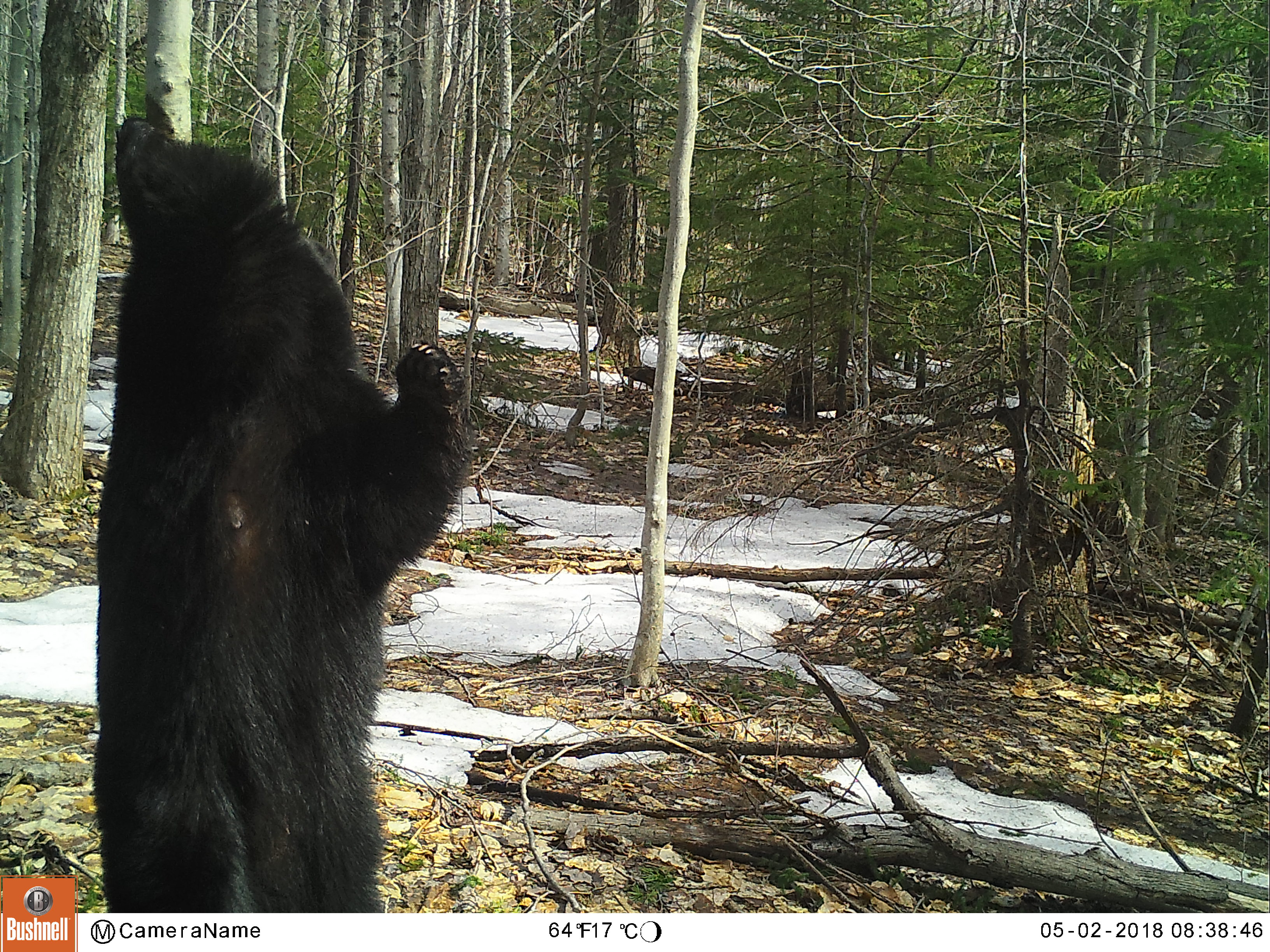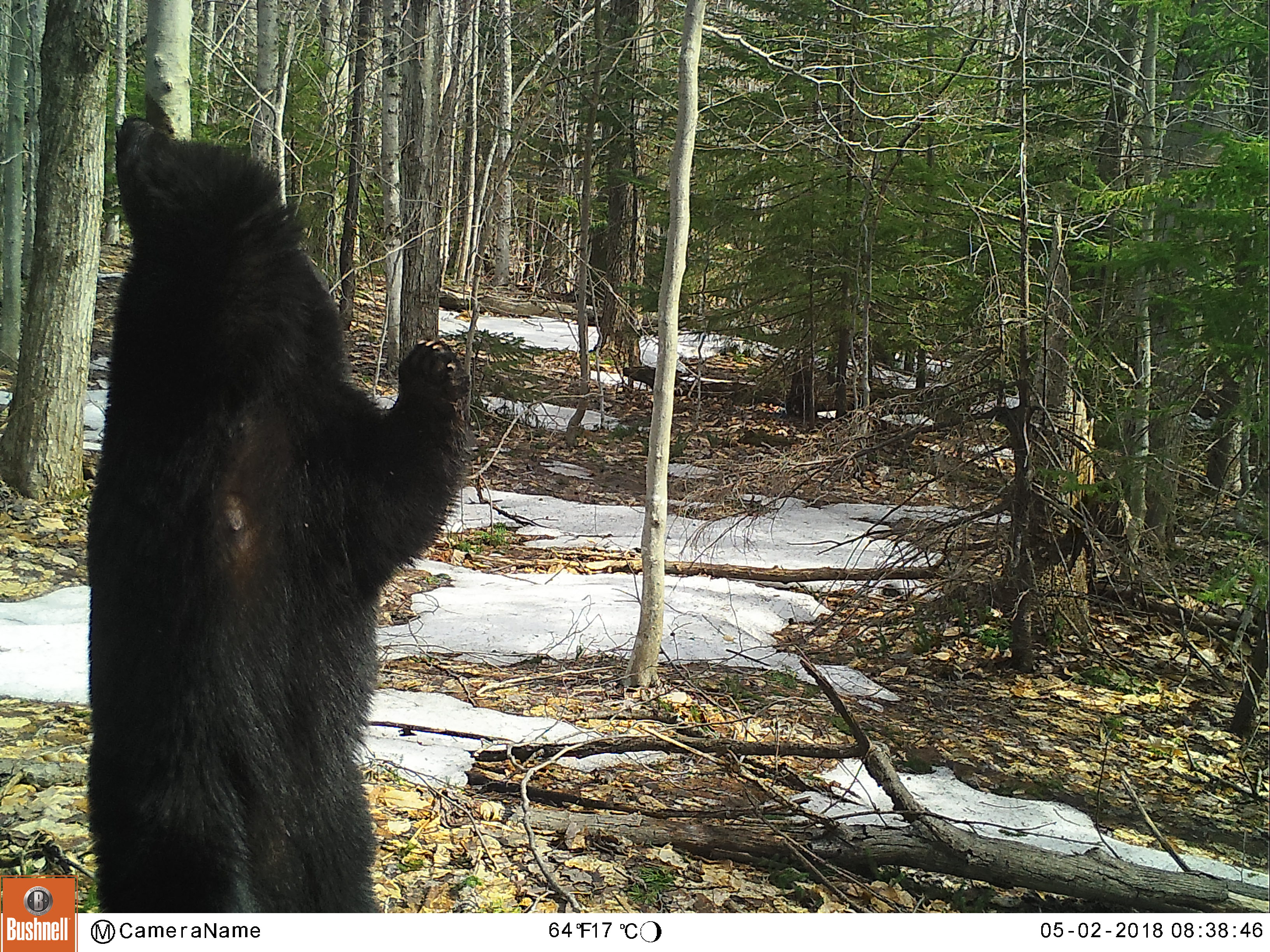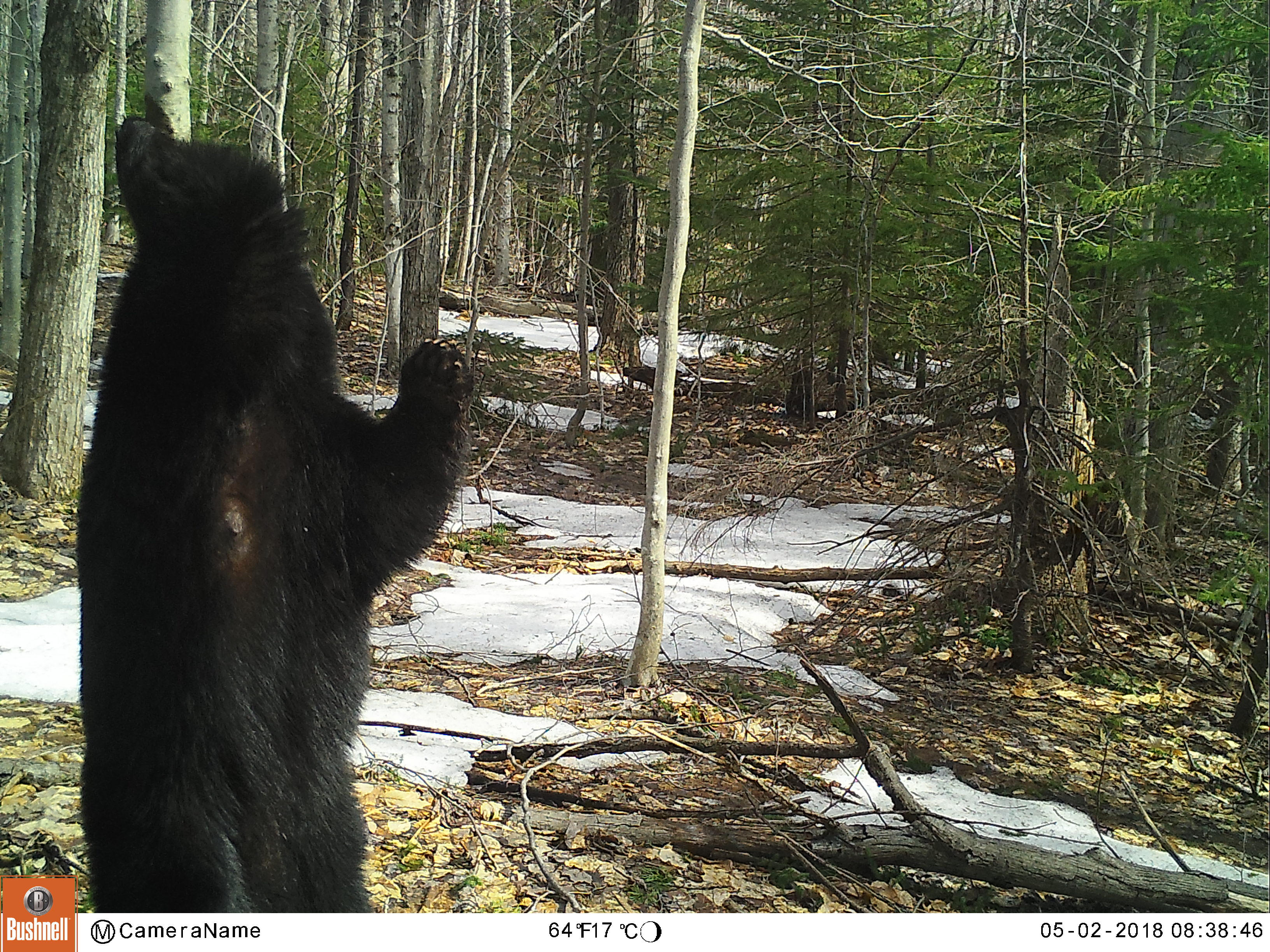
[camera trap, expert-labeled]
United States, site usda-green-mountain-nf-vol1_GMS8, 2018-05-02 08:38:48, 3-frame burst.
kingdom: Animalia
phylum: Chordata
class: Mammalia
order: Carnivora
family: Ursidae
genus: Ursus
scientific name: Ursus americanus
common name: black bear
Black bear (Ursus americanus).